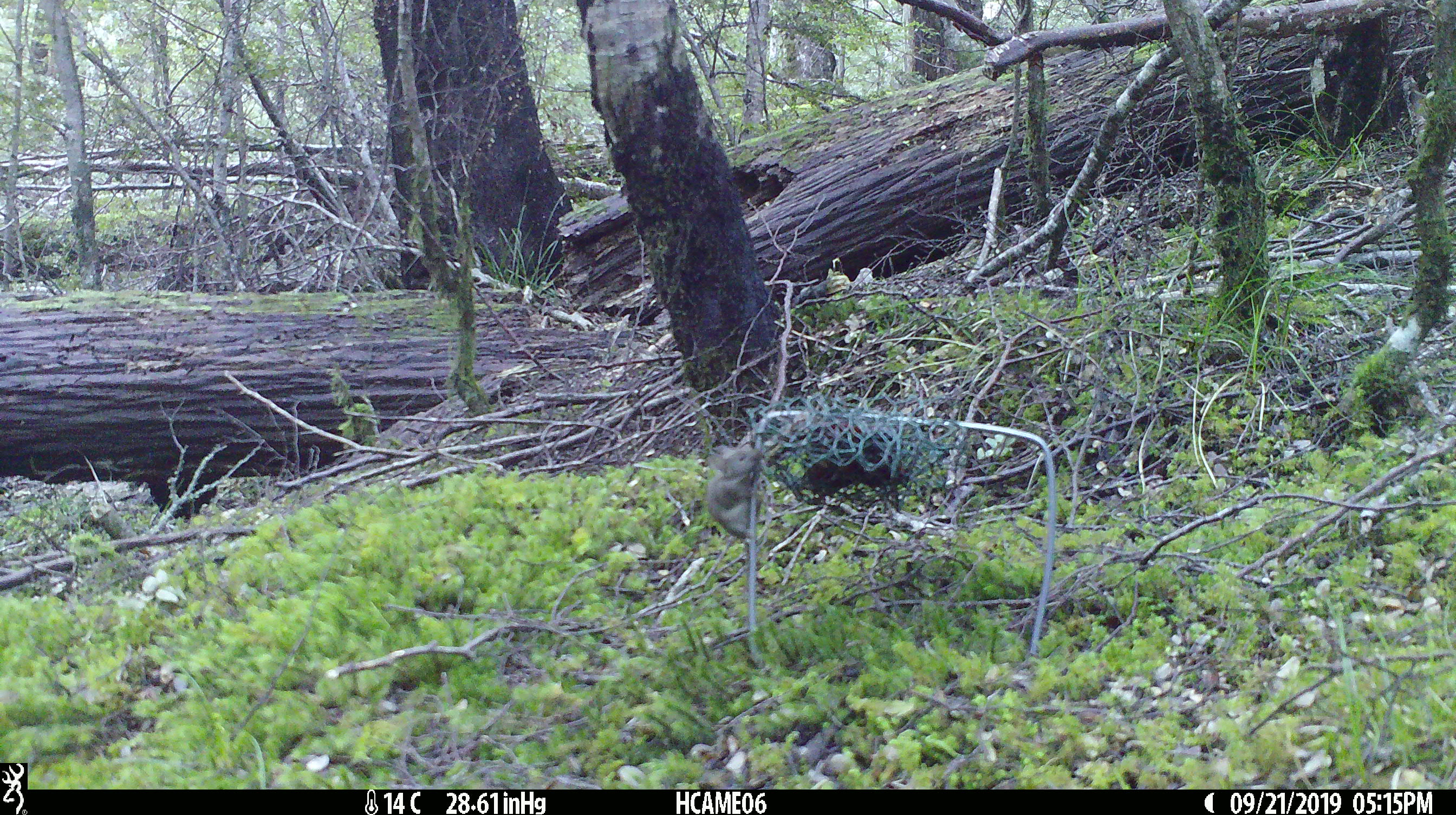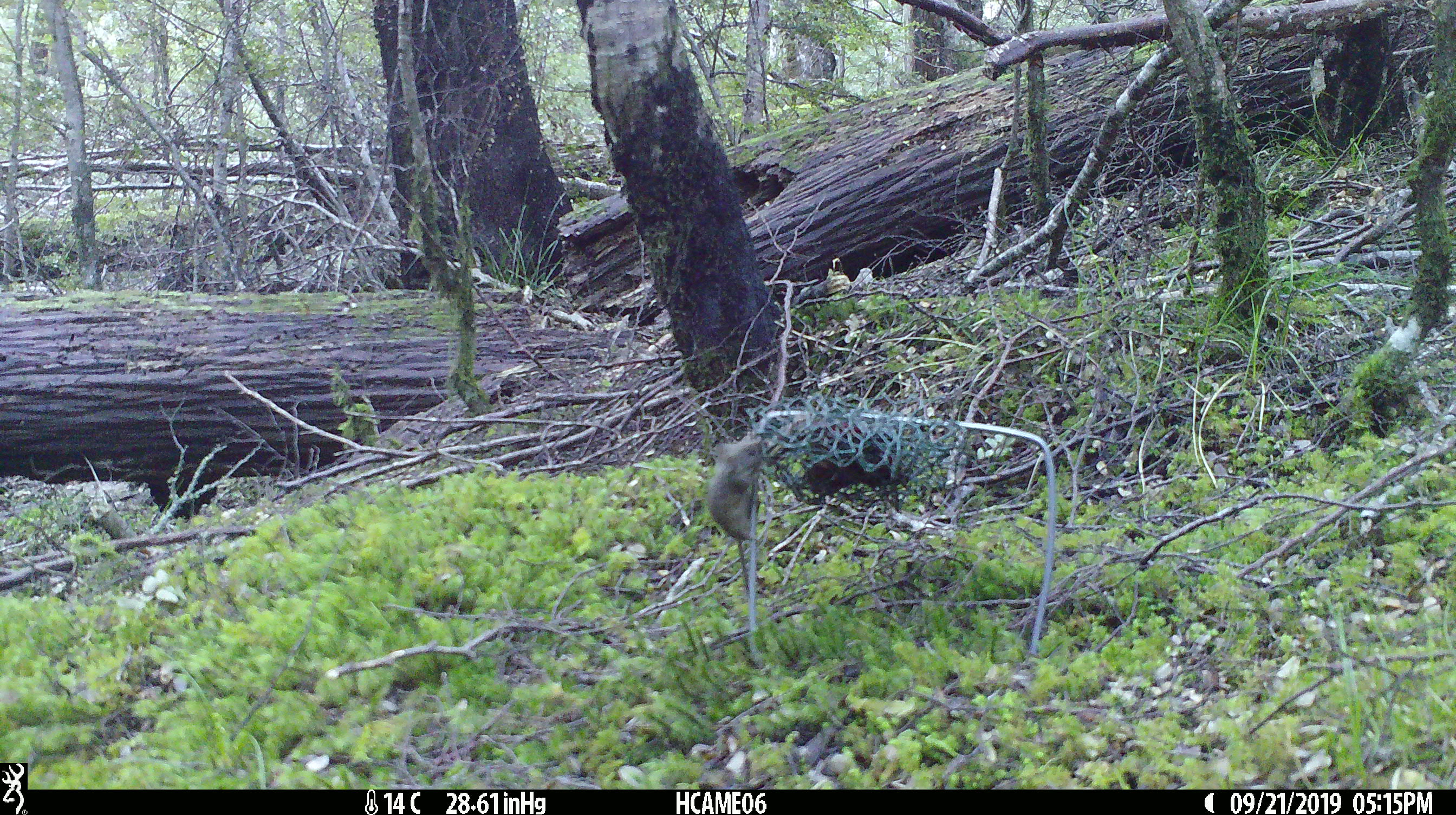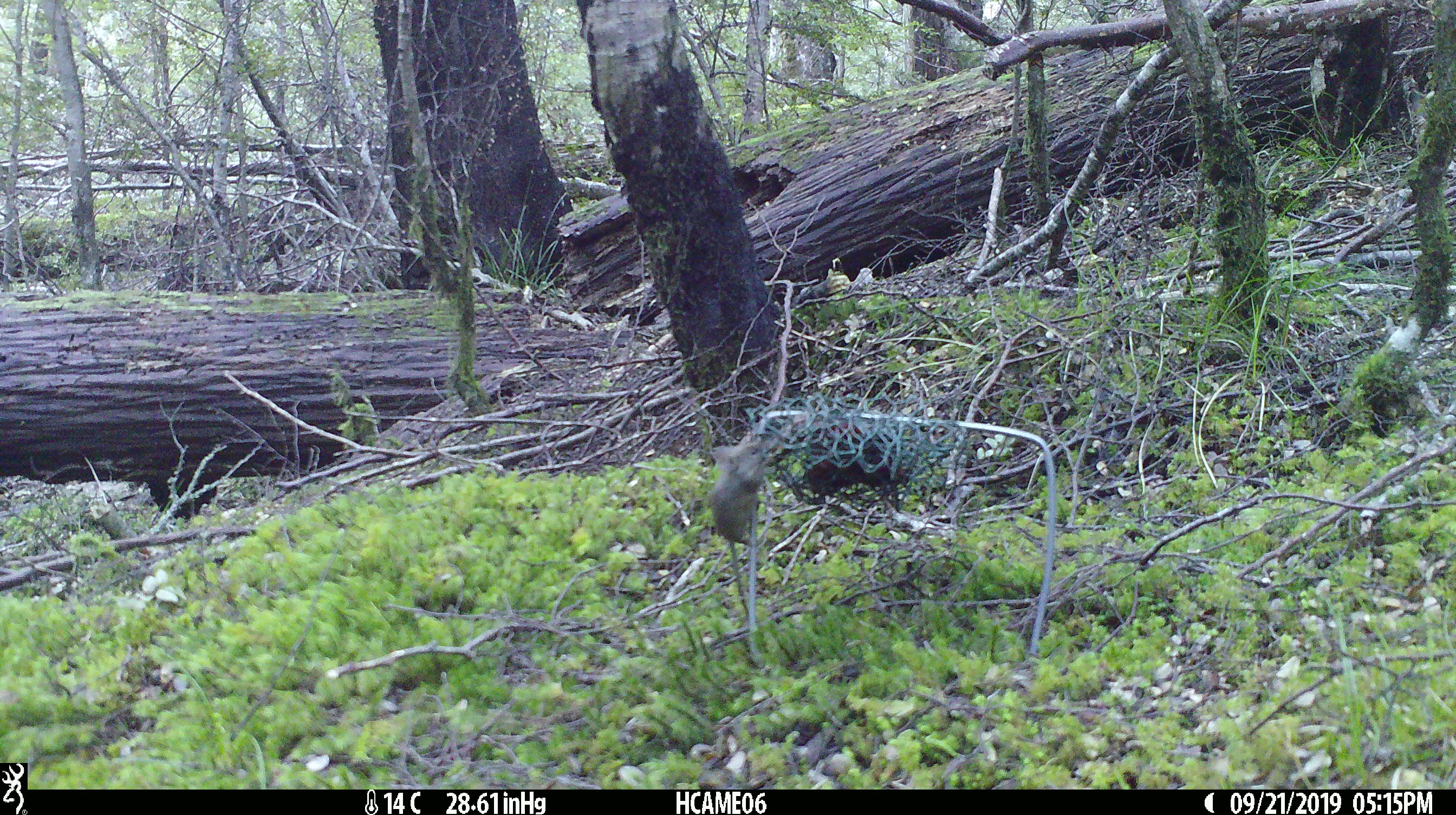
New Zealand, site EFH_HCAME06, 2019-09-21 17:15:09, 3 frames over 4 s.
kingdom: Animalia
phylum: Chordata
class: Mammalia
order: Rodentia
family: Muridae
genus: Mus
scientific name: Mus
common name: mouse